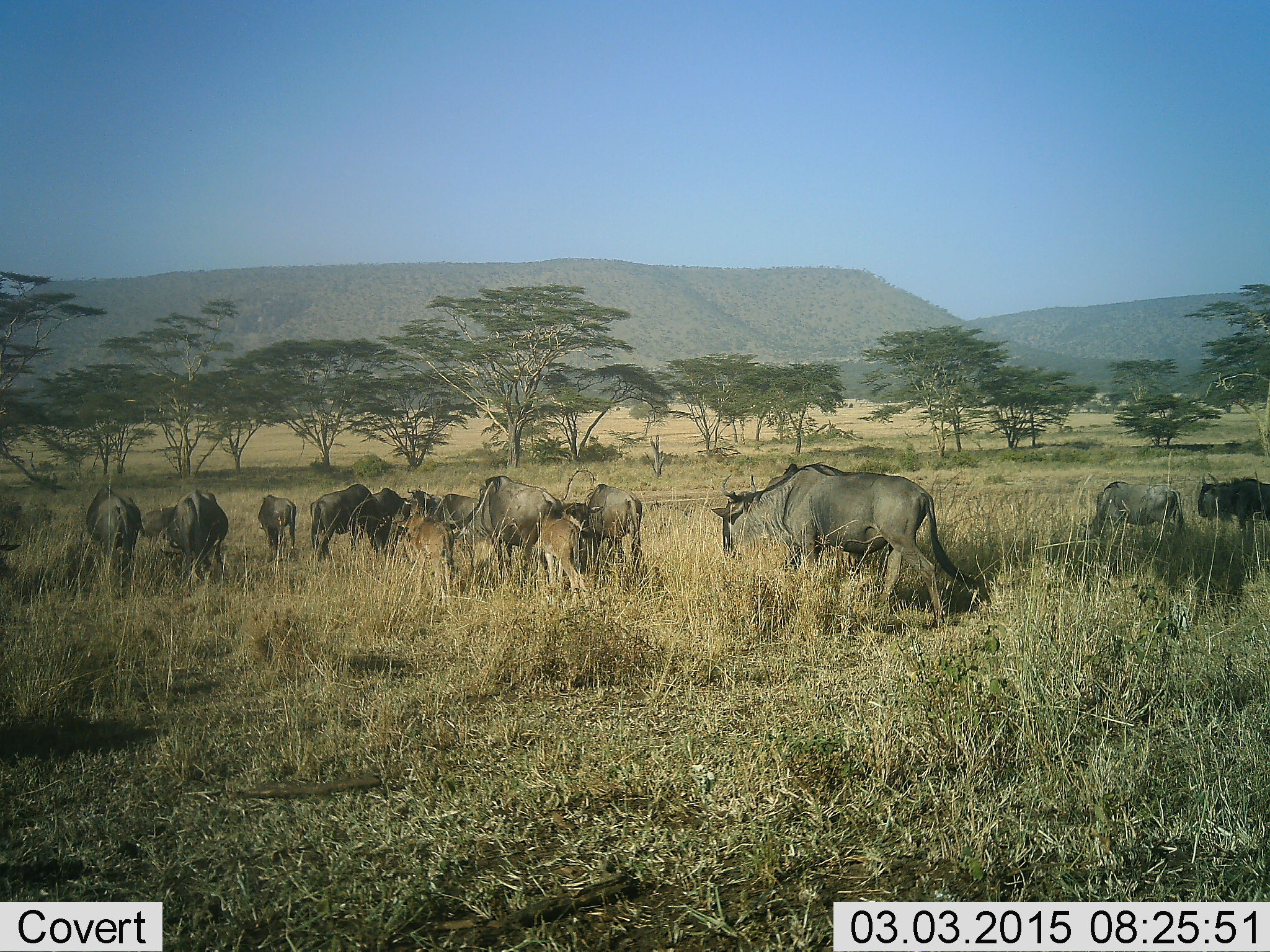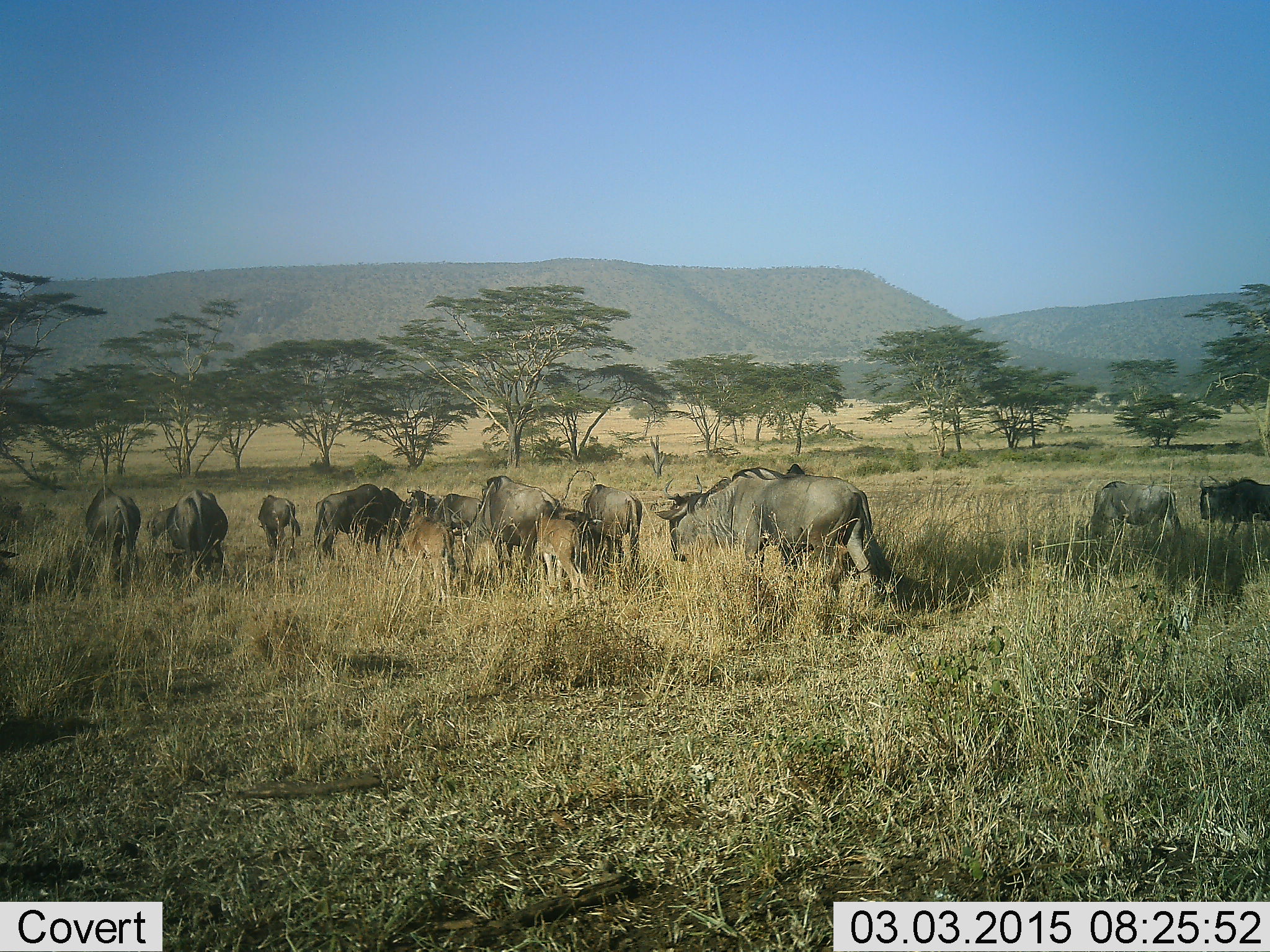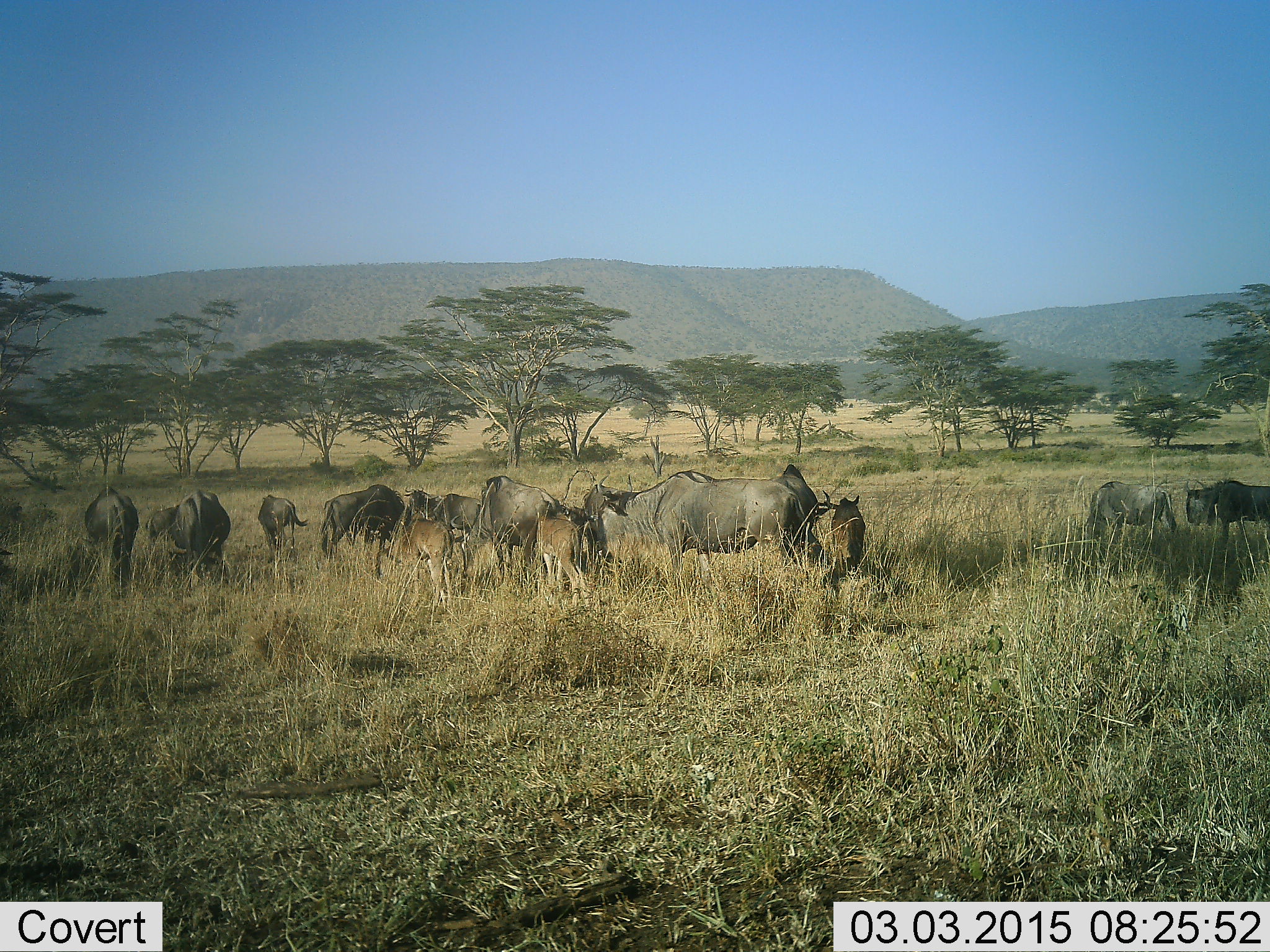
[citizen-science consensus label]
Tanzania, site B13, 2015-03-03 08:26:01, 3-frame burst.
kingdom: Animalia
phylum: Chordata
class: Mammalia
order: Artiodactyla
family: Bovidae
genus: Connochaetes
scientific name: Connochaetes taurinus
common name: blue wildebeest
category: wildebeest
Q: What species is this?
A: Wildebeest (blue wildebeest) (Connochaetes taurinus).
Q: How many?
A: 11-50.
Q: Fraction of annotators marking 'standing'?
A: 45%.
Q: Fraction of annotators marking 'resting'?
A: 0%.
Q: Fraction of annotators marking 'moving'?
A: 82%.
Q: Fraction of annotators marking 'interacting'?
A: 0%.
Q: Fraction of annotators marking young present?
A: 55%.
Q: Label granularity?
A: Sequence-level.